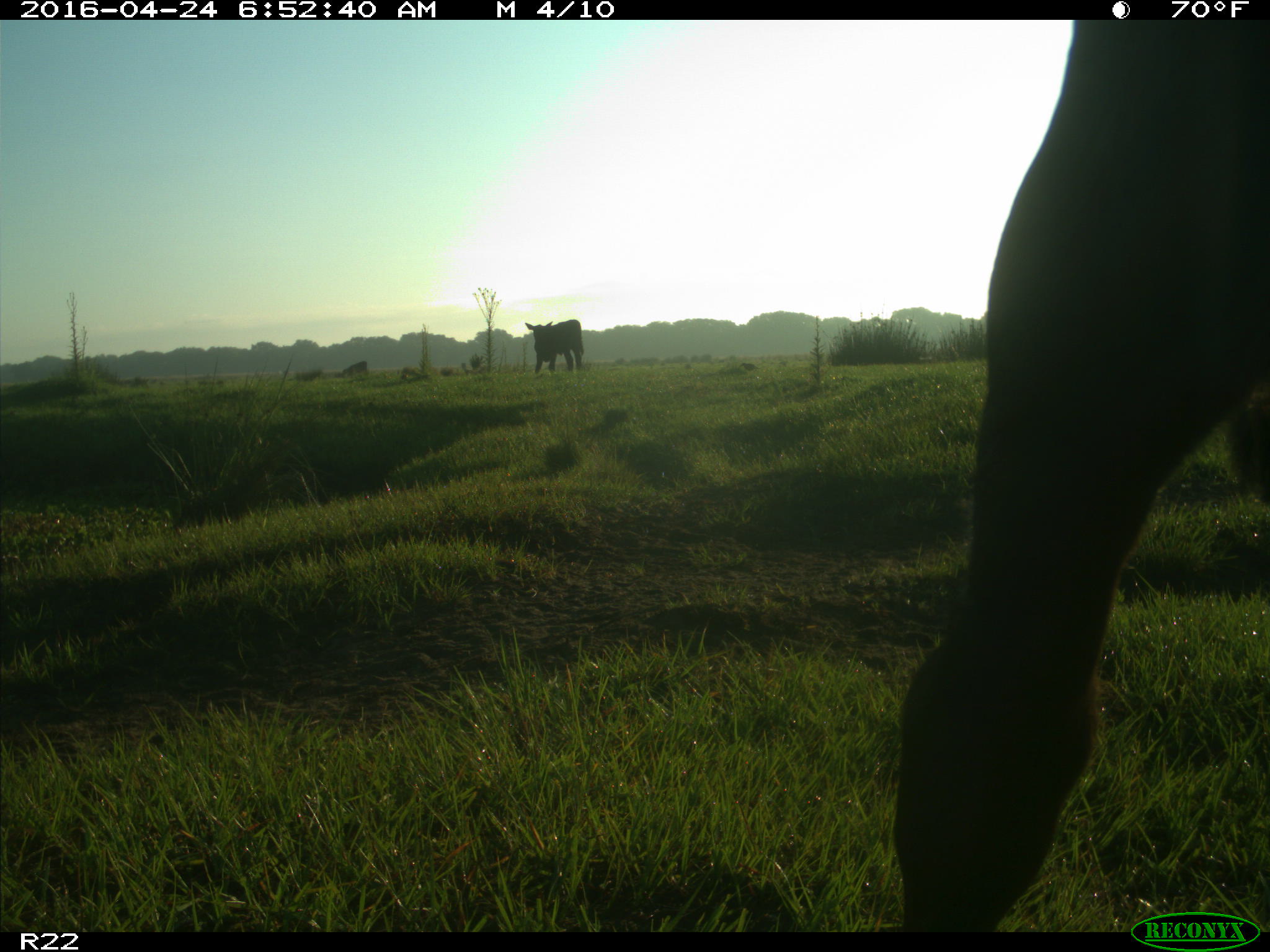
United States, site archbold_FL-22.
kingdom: Animalia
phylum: Chordata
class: Mammalia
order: Artiodactyla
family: Bovidae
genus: Bos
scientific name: Bos taurus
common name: domestic cow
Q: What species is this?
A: Bos taurus (domestic cow).